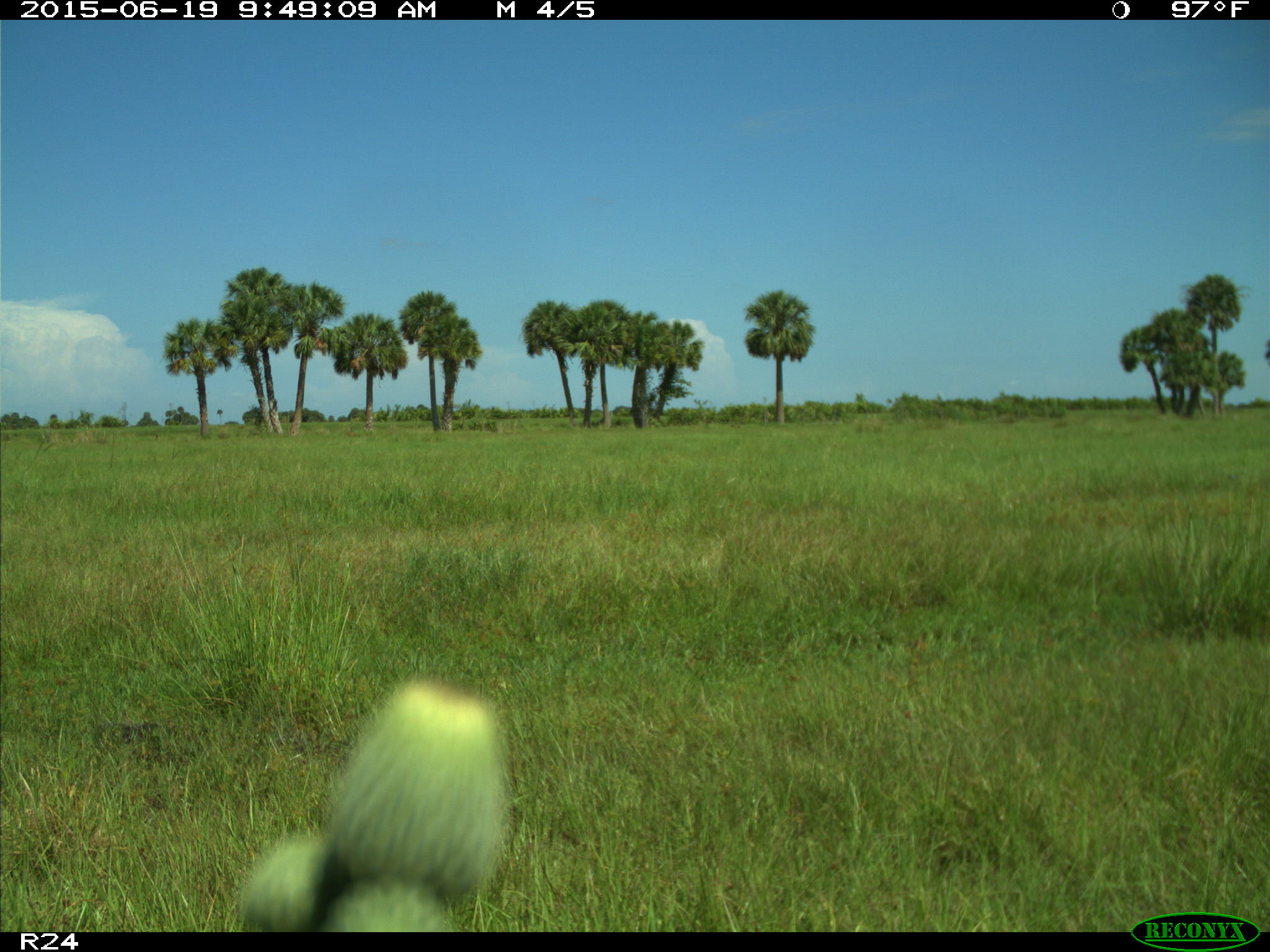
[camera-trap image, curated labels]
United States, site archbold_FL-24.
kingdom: Animalia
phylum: Chordata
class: Mammalia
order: Artiodactyla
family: Bovidae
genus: Bos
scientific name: Bos taurus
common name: domestic cow